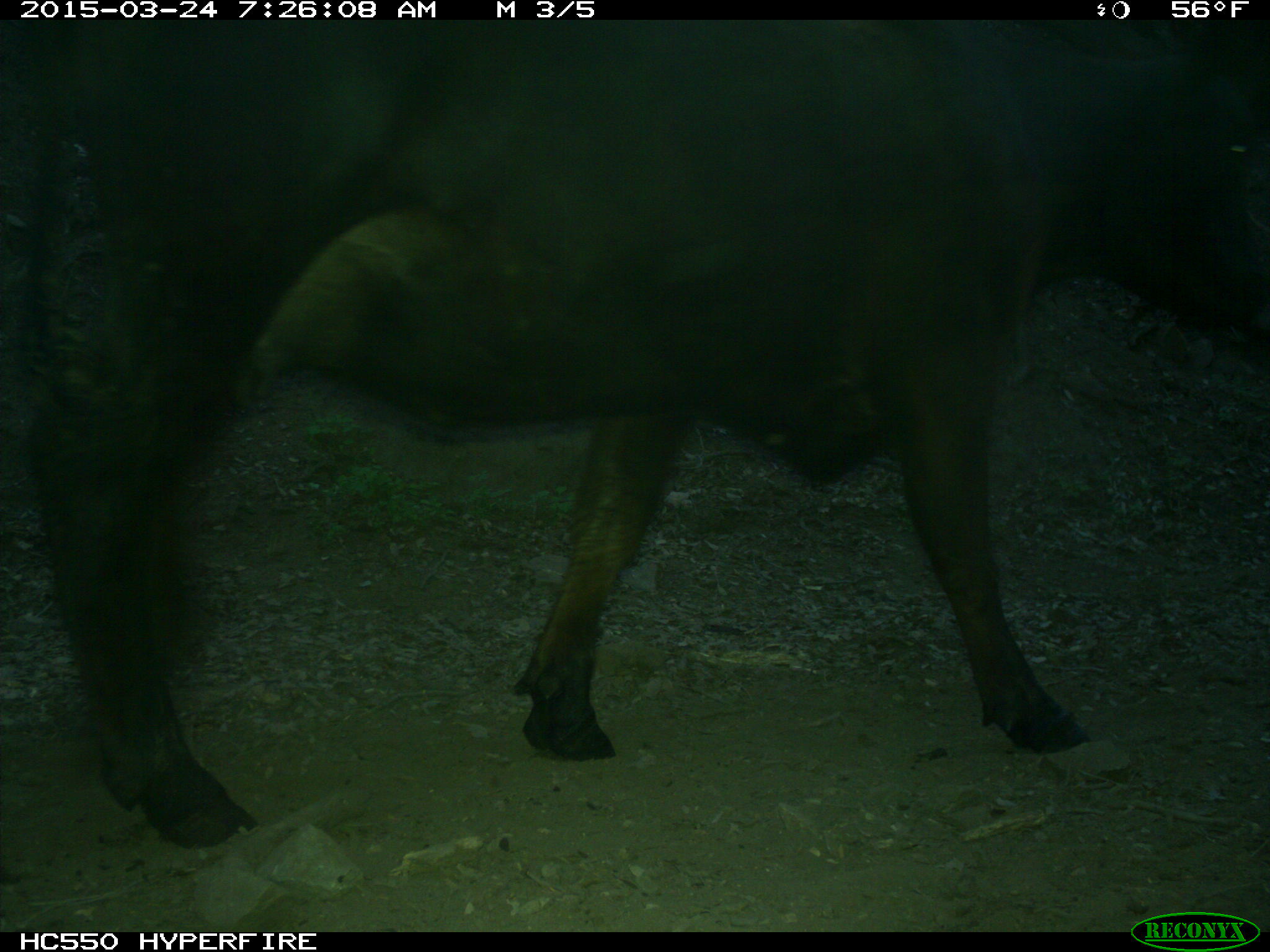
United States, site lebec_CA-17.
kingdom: Animalia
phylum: Chordata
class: Mammalia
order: Artiodactyla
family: Bovidae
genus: Bos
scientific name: Bos taurus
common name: domestic cow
Bos taurus (domestic cow).